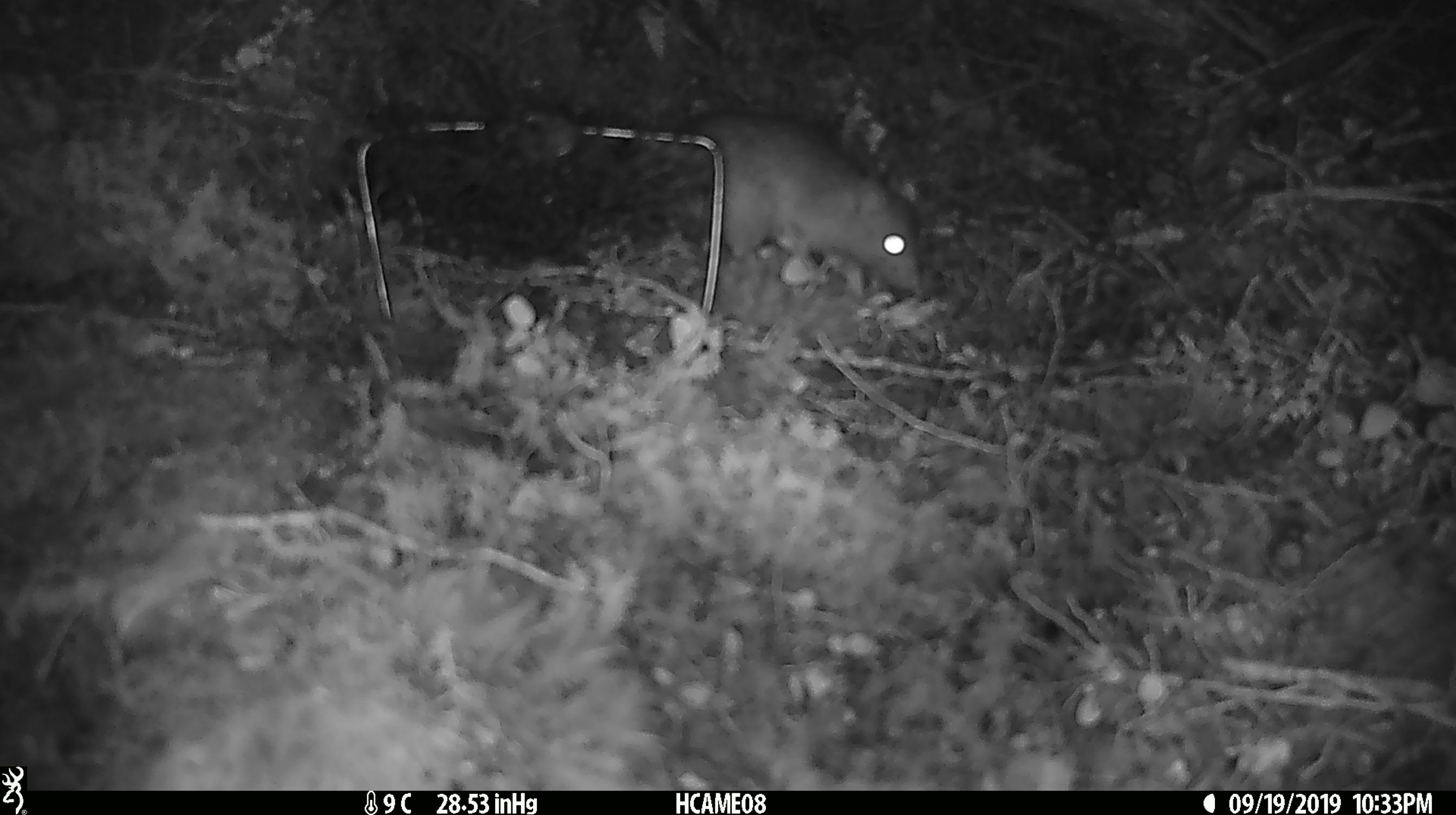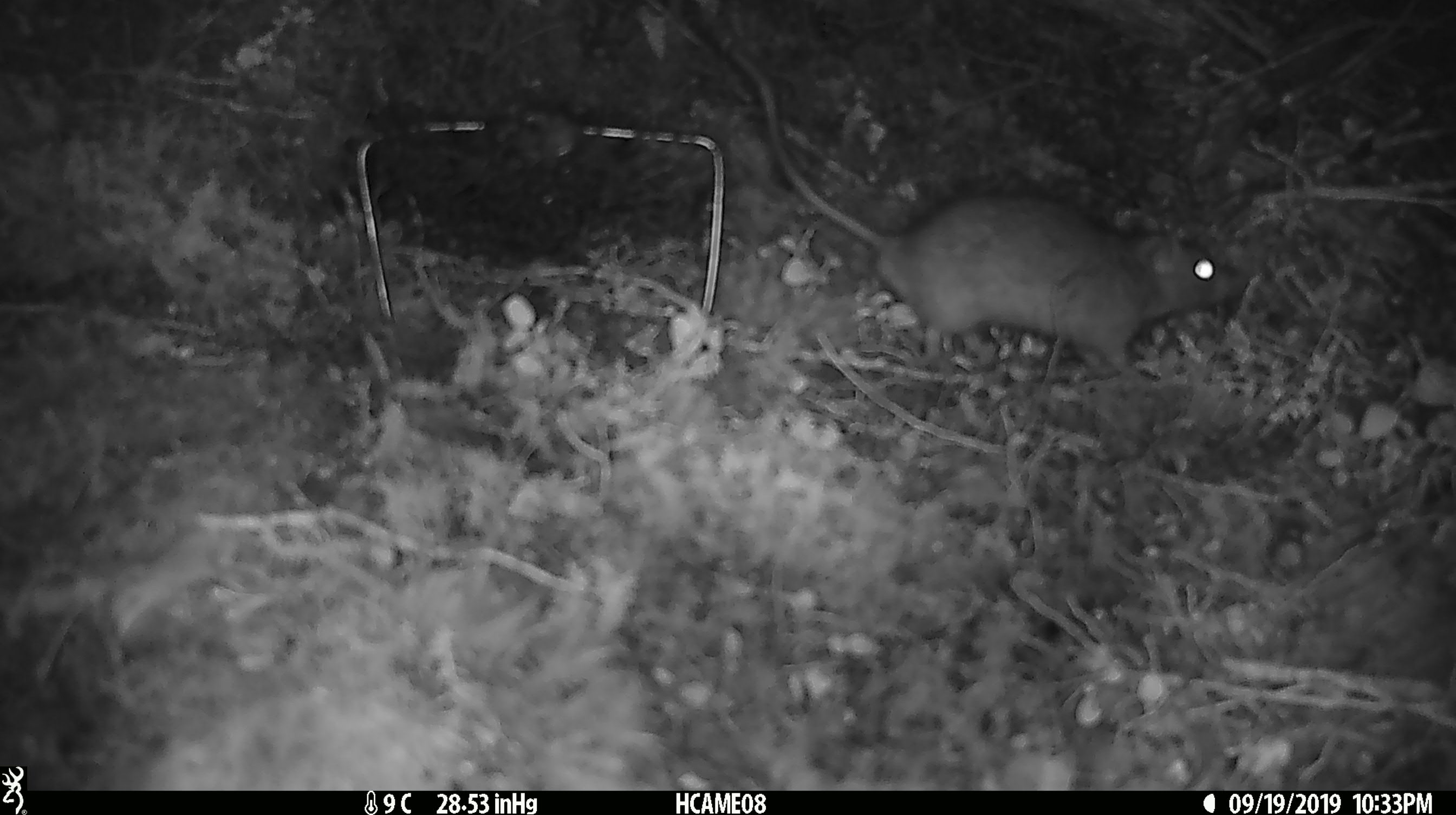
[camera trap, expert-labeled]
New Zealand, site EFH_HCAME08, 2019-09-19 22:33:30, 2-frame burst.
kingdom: Animalia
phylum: Chordata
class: Mammalia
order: Rodentia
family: Muridae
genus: Rattus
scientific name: Rattus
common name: rat